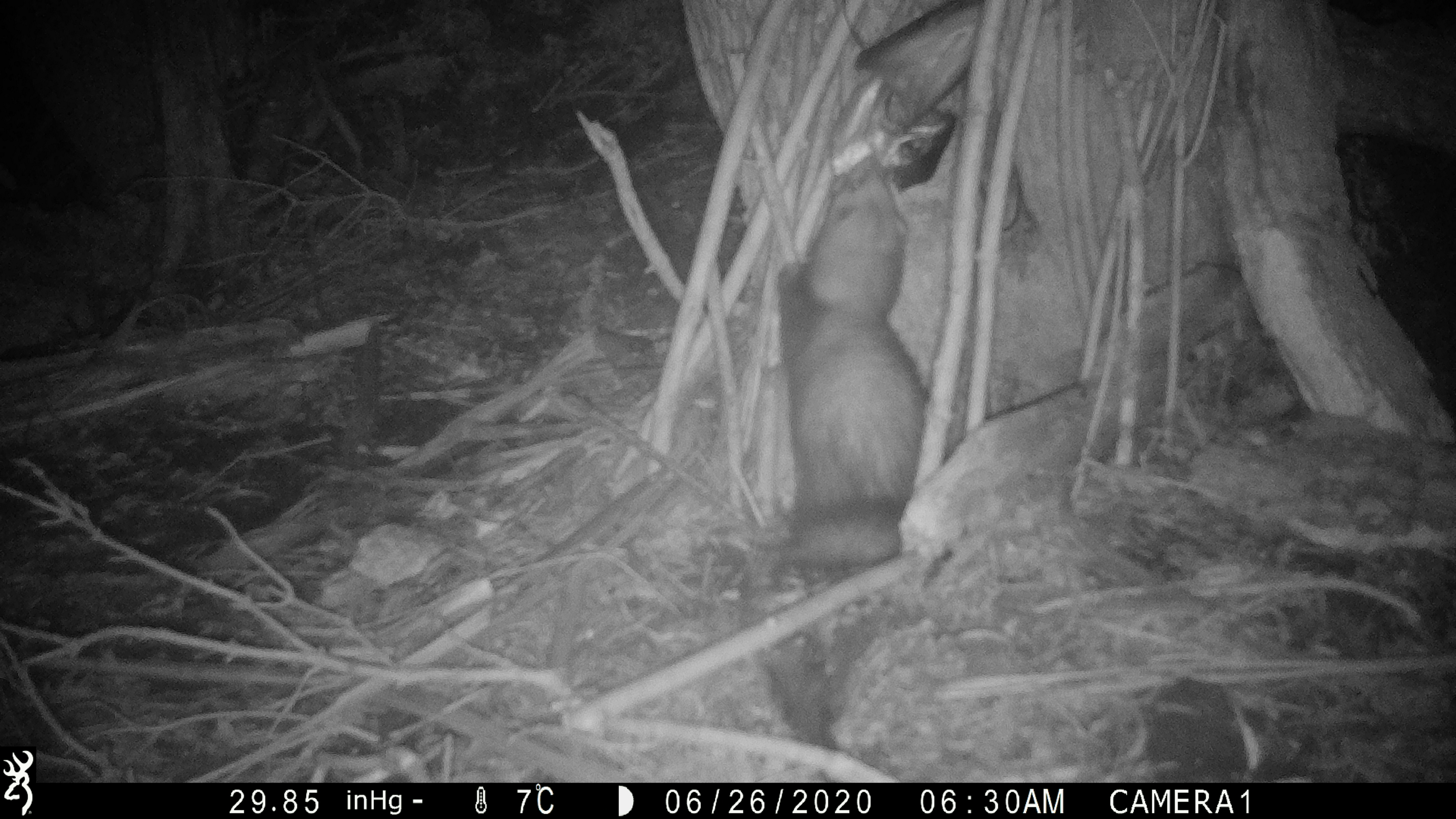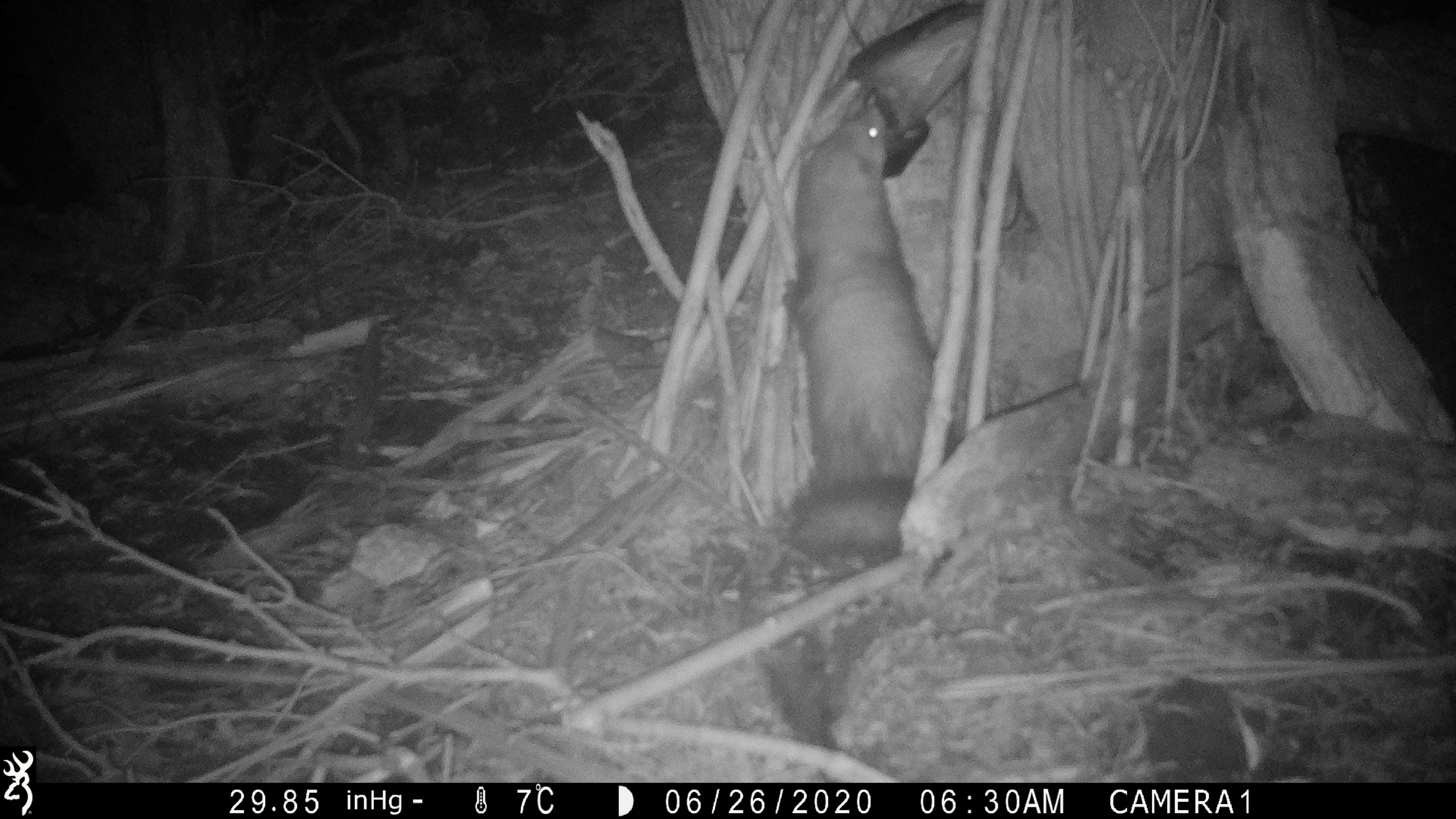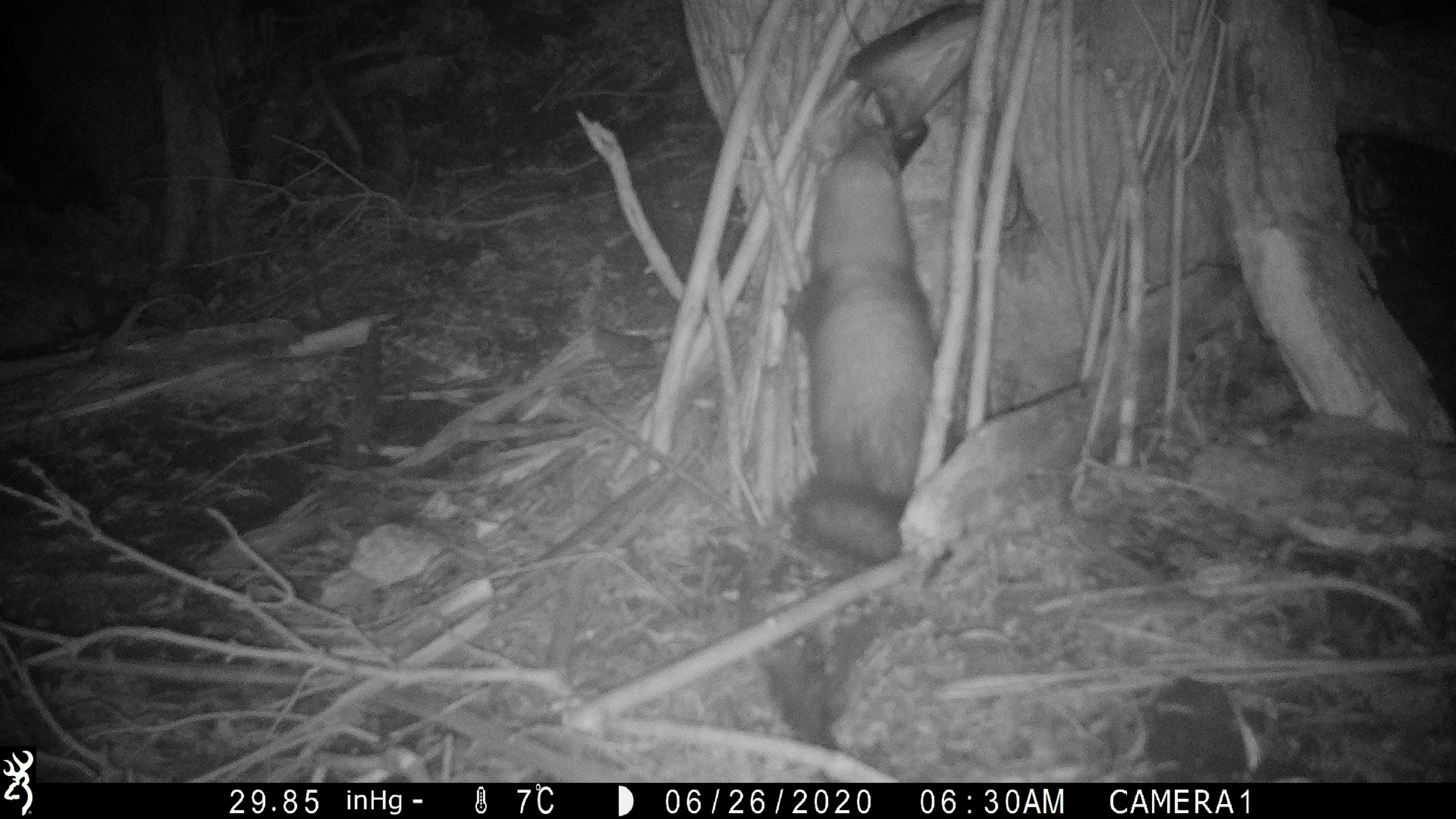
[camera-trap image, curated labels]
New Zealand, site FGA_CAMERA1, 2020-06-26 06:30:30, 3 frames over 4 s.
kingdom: Animalia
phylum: Chordata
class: Mammalia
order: Carnivora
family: Mustelidae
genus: Mustela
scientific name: Mustela furo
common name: ferret